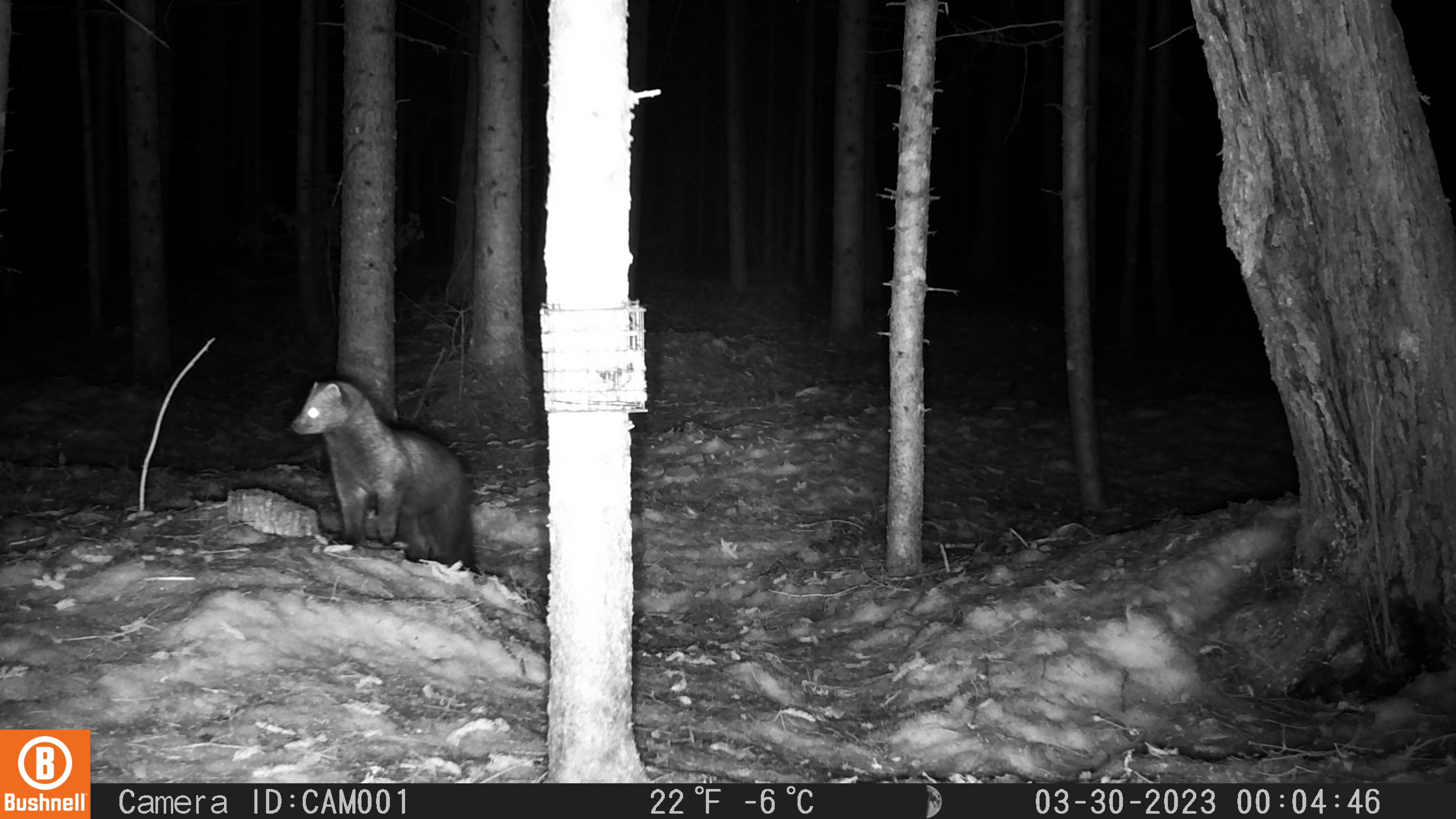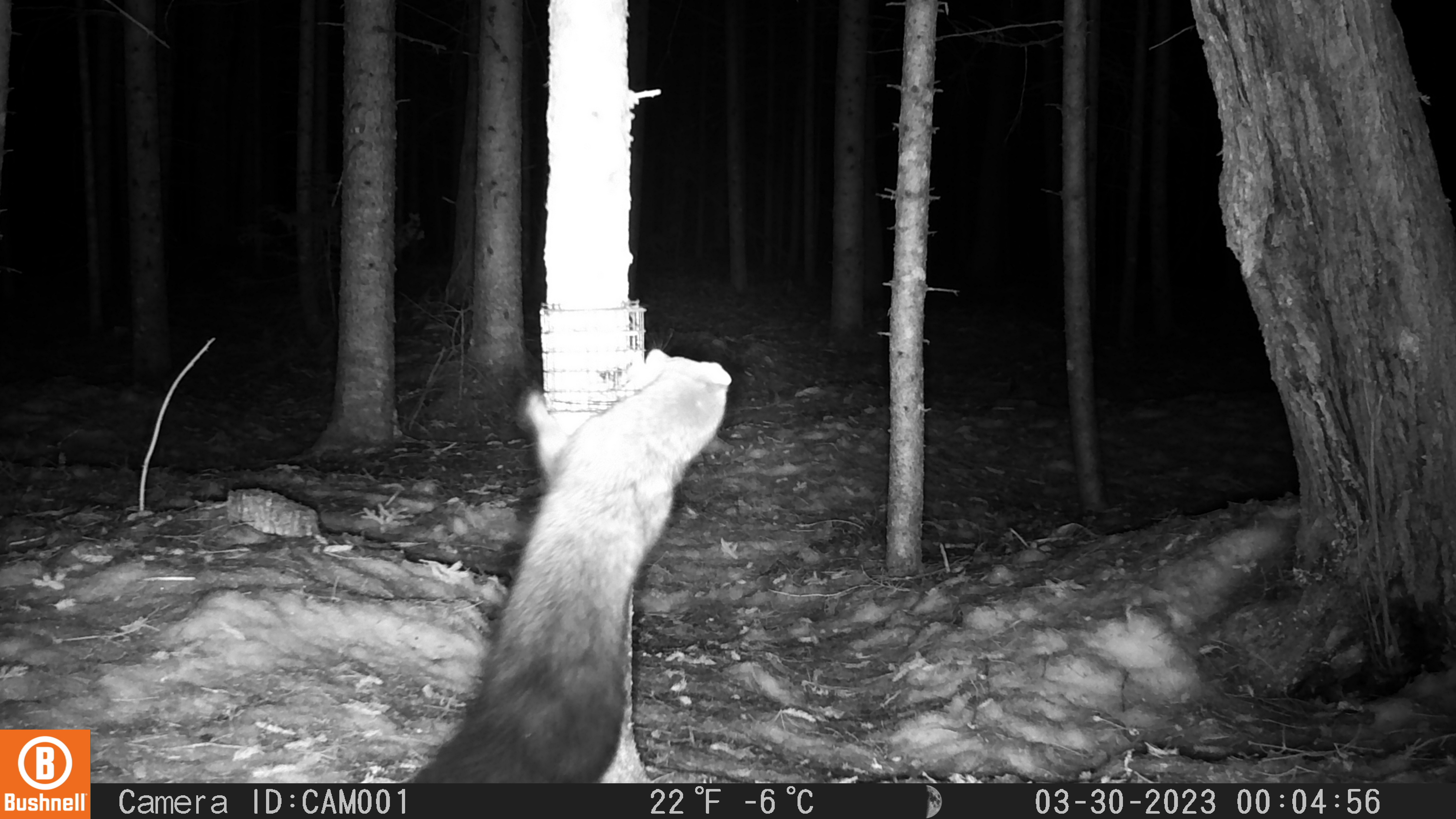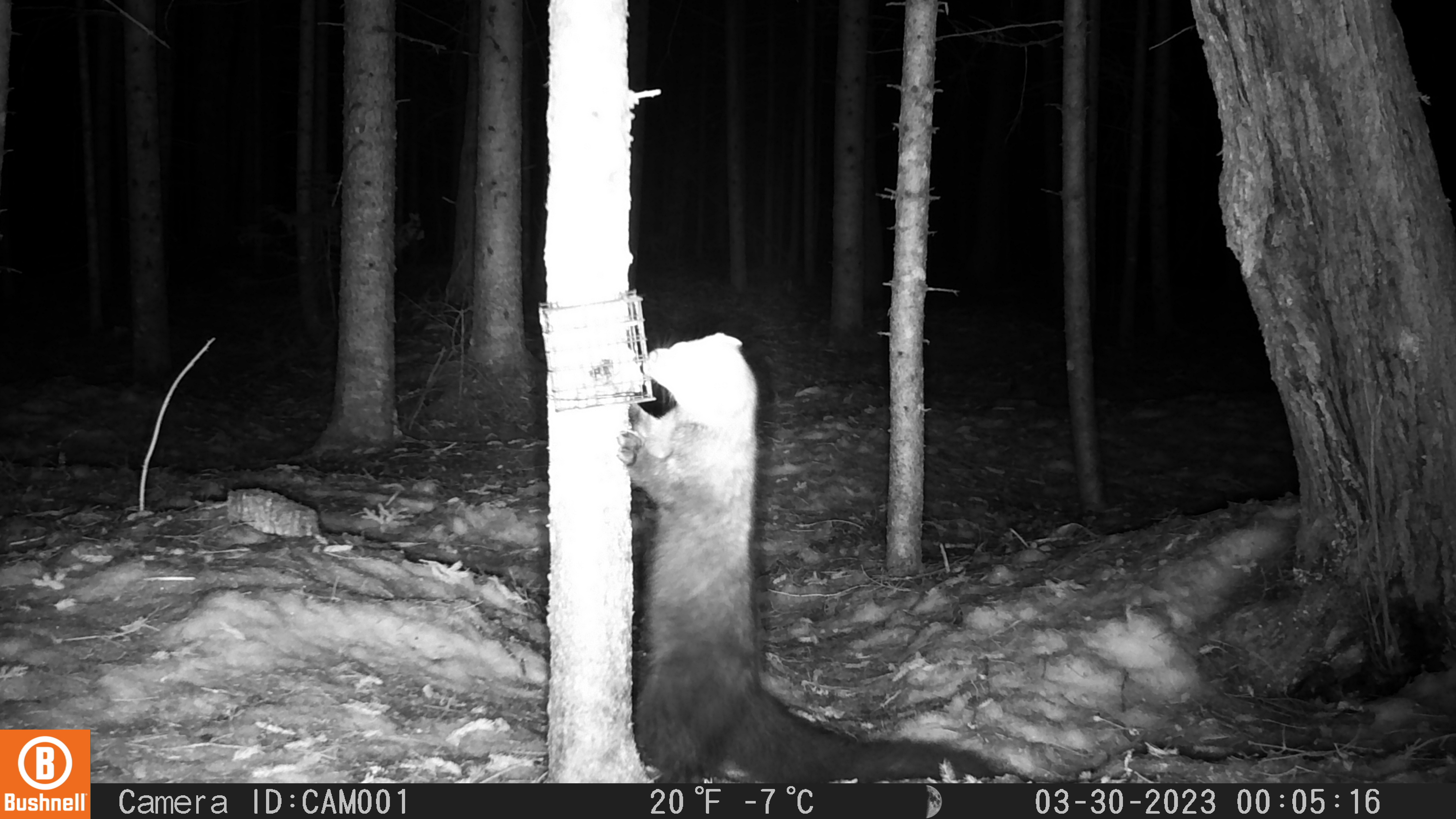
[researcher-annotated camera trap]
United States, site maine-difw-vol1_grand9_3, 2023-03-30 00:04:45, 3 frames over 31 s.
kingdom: Animalia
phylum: Chordata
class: Mammalia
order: Carnivora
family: Mustelidae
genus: Pekania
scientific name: Pekania pennanti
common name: fisher